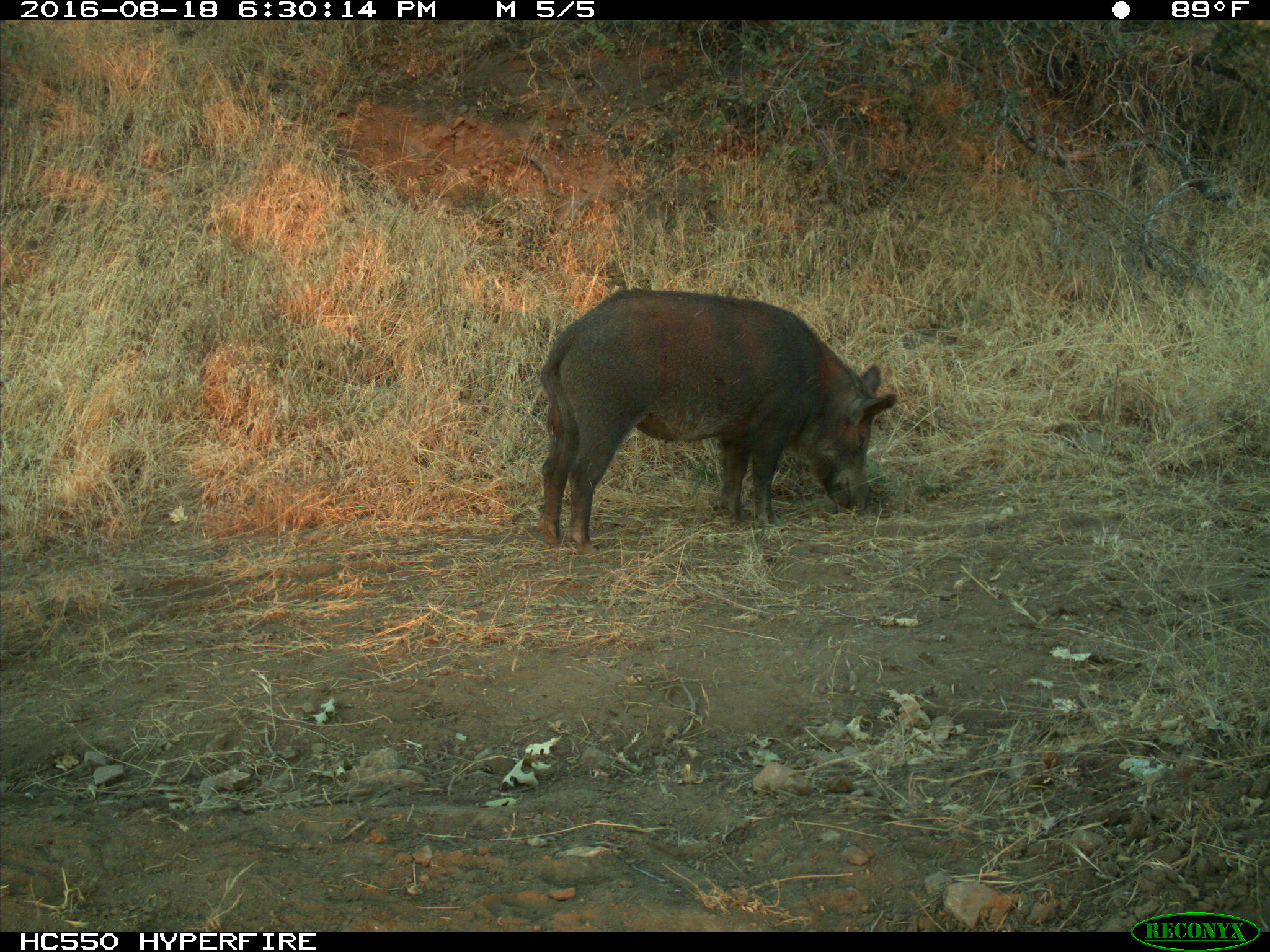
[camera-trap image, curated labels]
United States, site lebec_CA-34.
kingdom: Animalia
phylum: Chordata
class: Mammalia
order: Artiodactyla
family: Suidae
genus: Sus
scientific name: Sus scrofa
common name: wild boar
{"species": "Sus scrofa (wild boar)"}